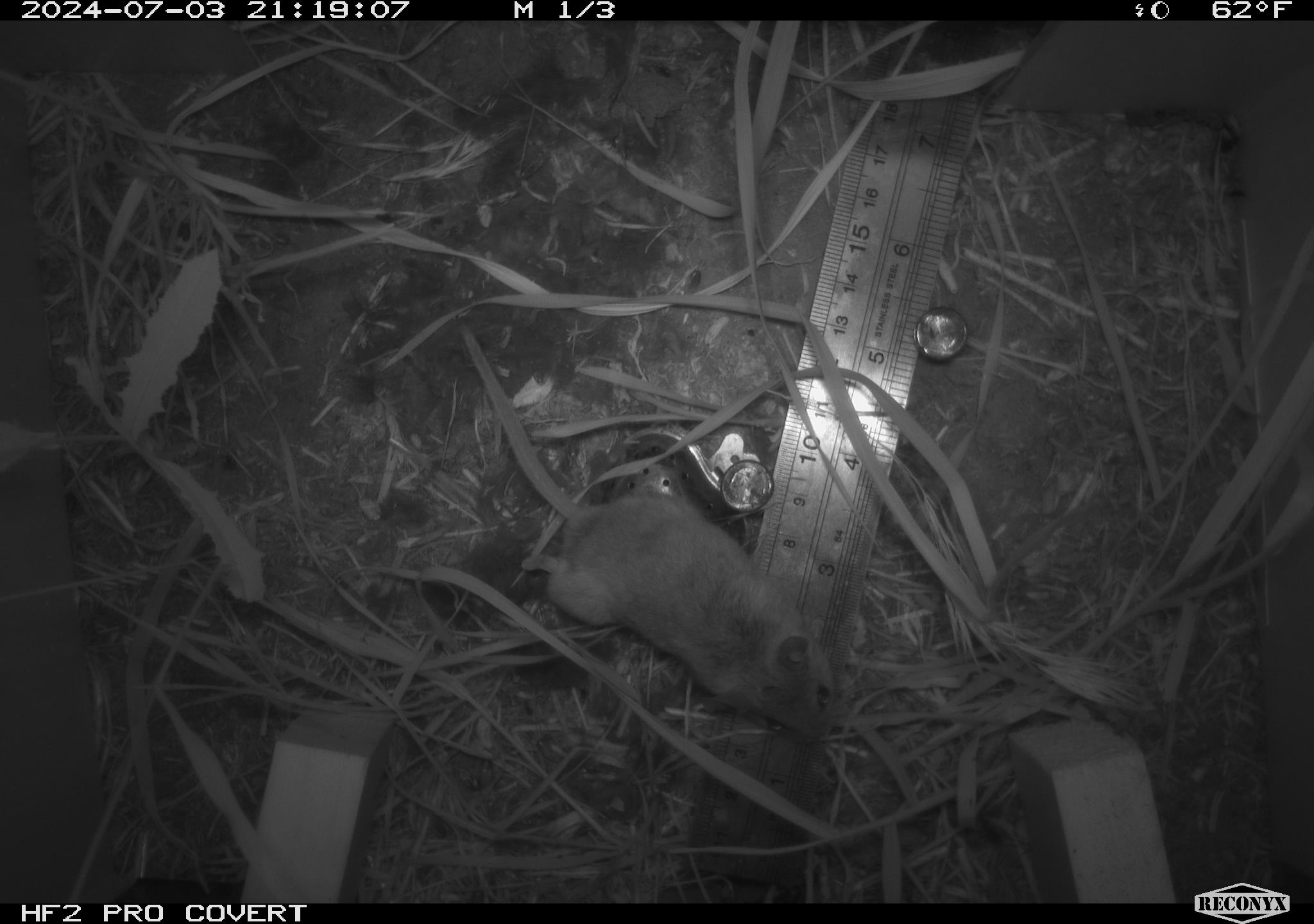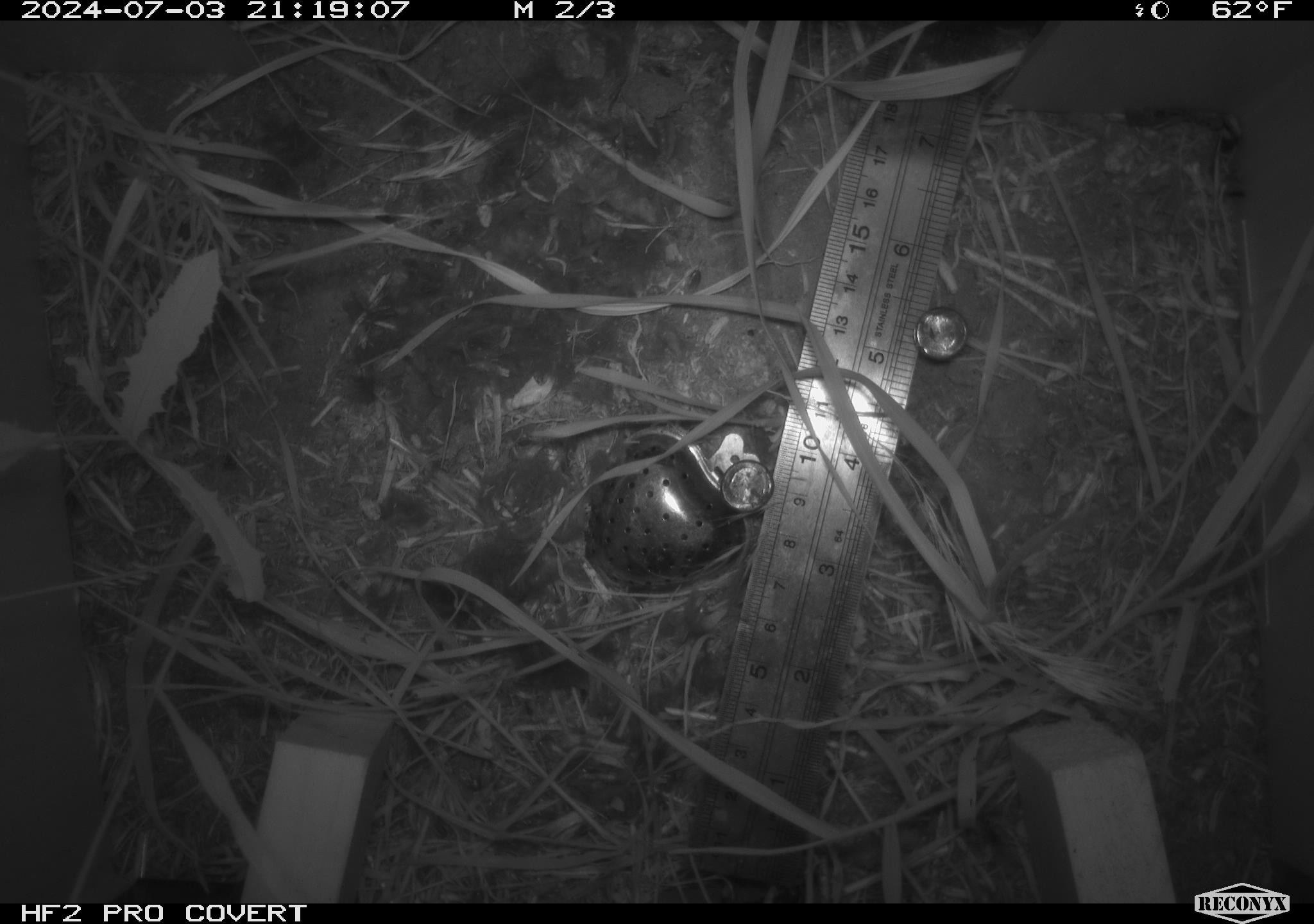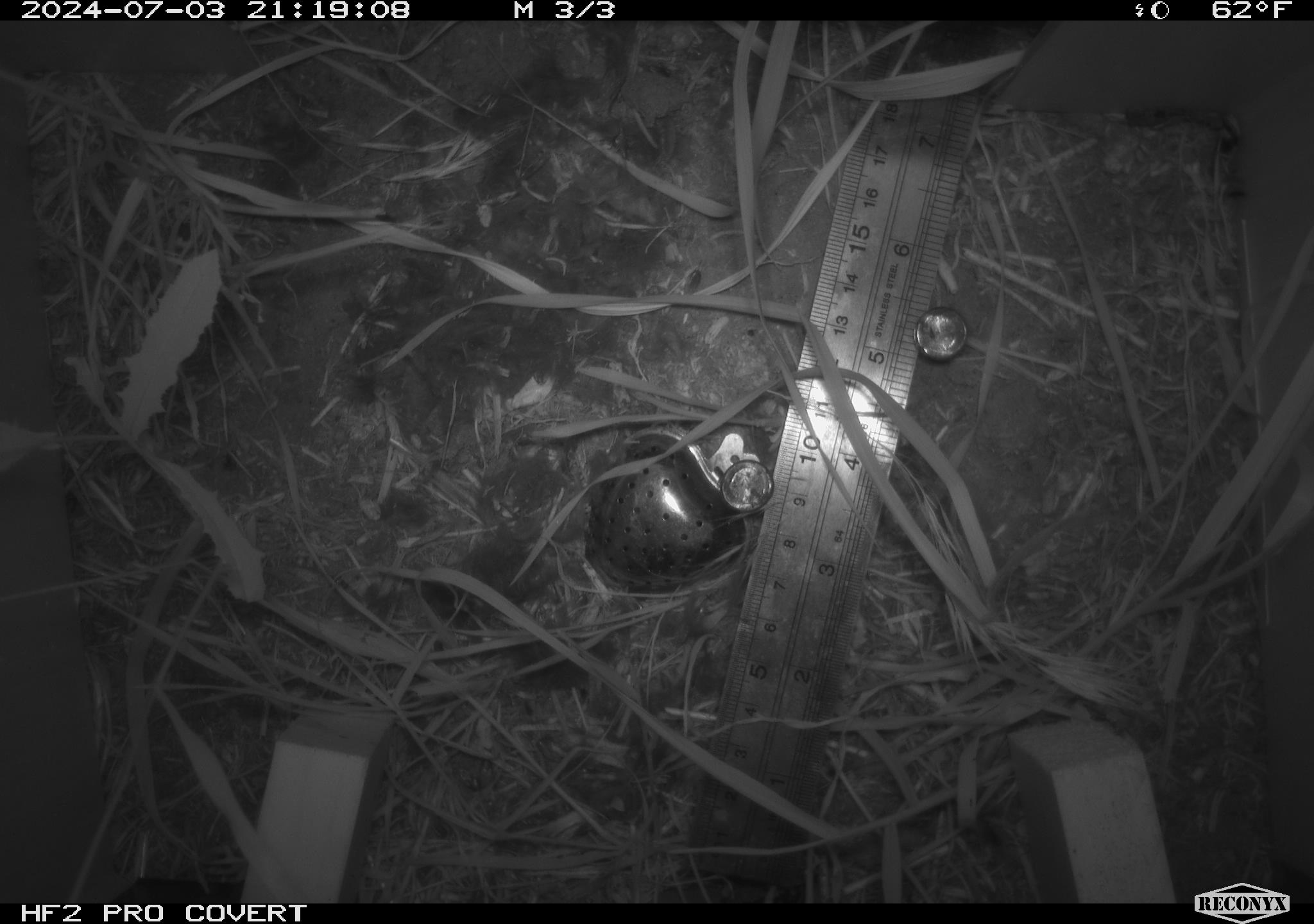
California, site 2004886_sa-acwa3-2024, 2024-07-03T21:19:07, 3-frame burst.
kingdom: Animalia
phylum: Chordata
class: Mammalia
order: Rodentia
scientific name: Rodentia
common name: mouse species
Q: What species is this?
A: Mouse species (Rodentia).